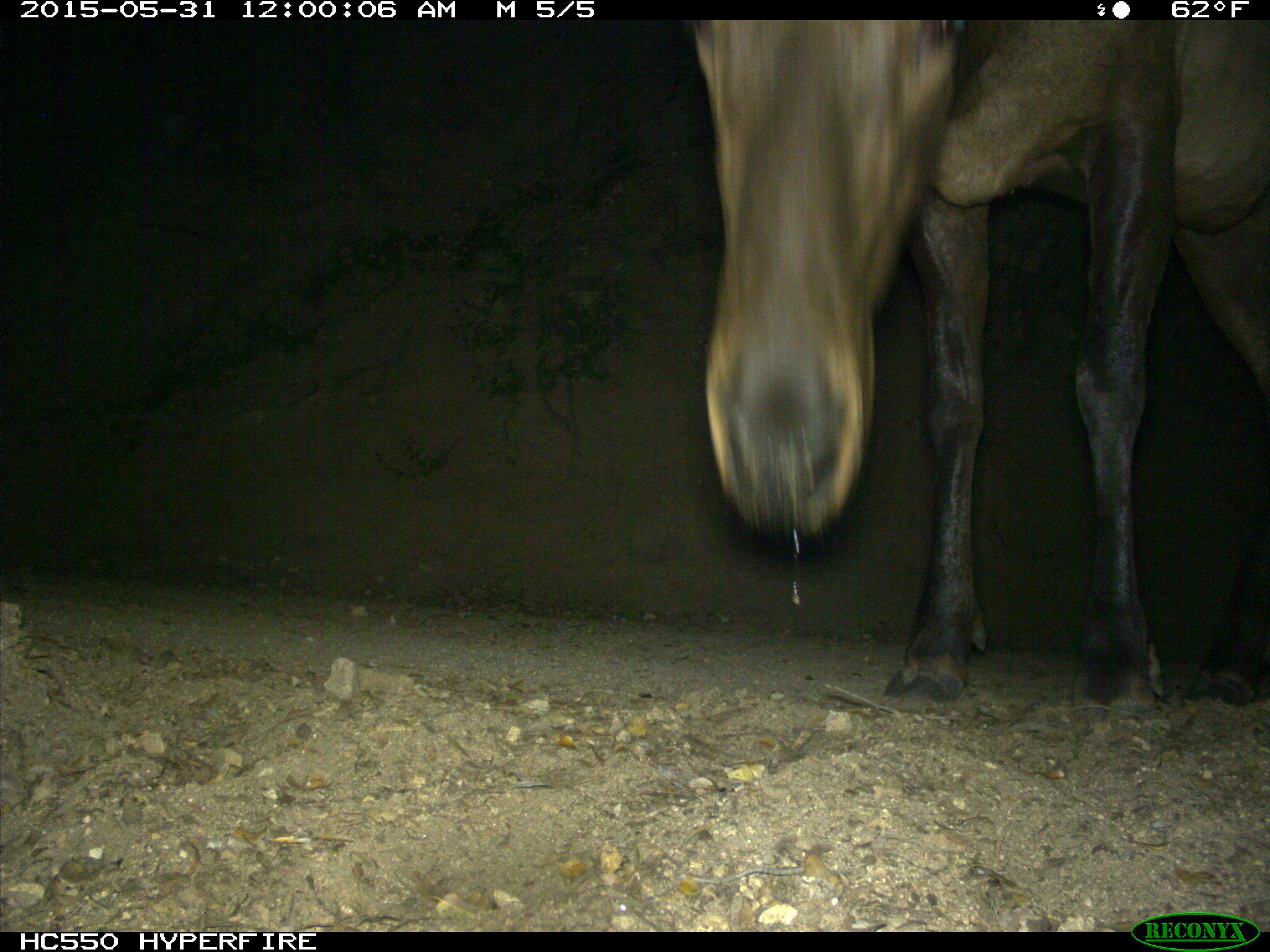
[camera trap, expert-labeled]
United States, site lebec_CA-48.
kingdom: Animalia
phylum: Chordata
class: Mammalia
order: Artiodactyla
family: Cervidae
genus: Cervus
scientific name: Cervus canadensis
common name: elk